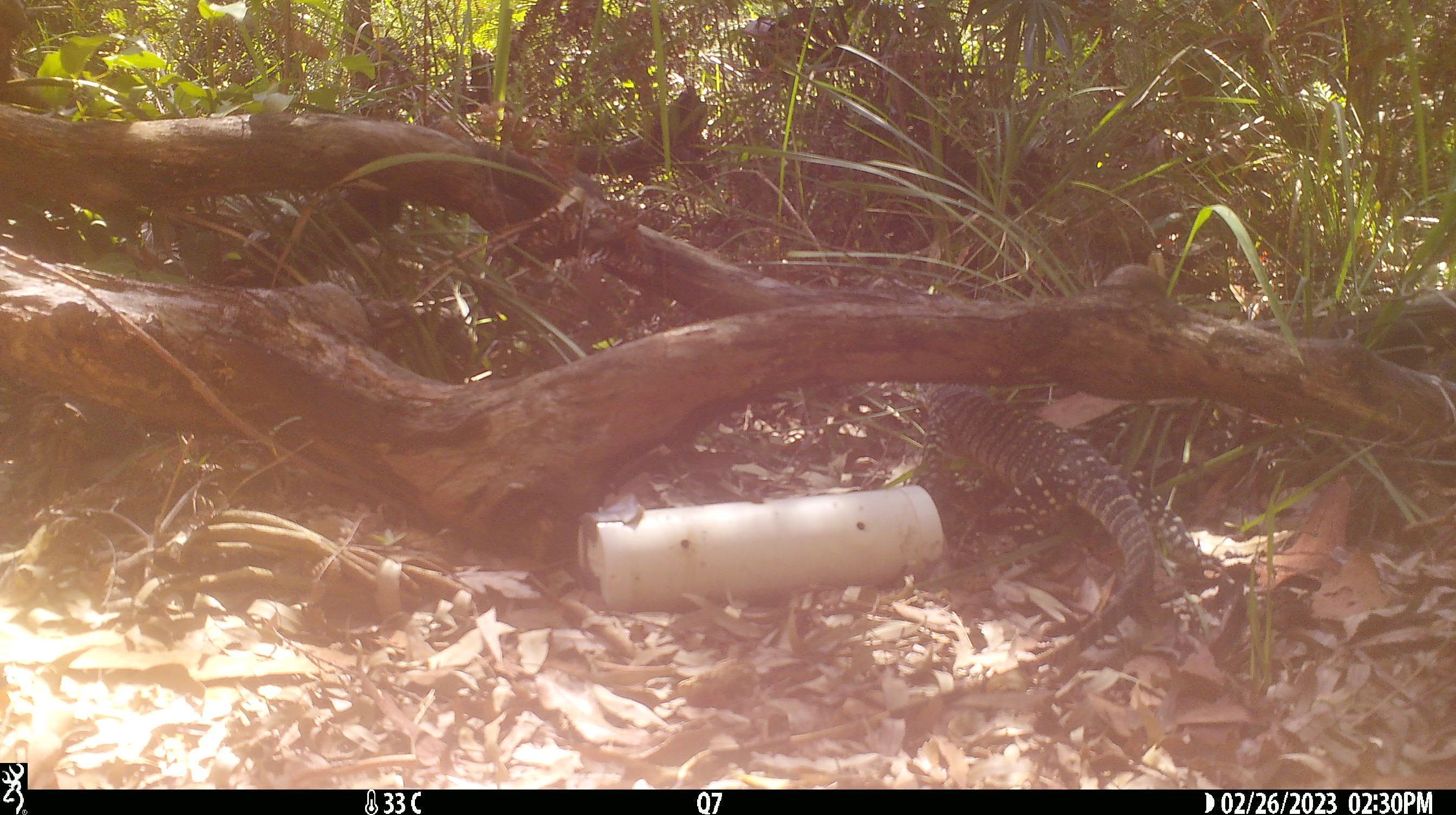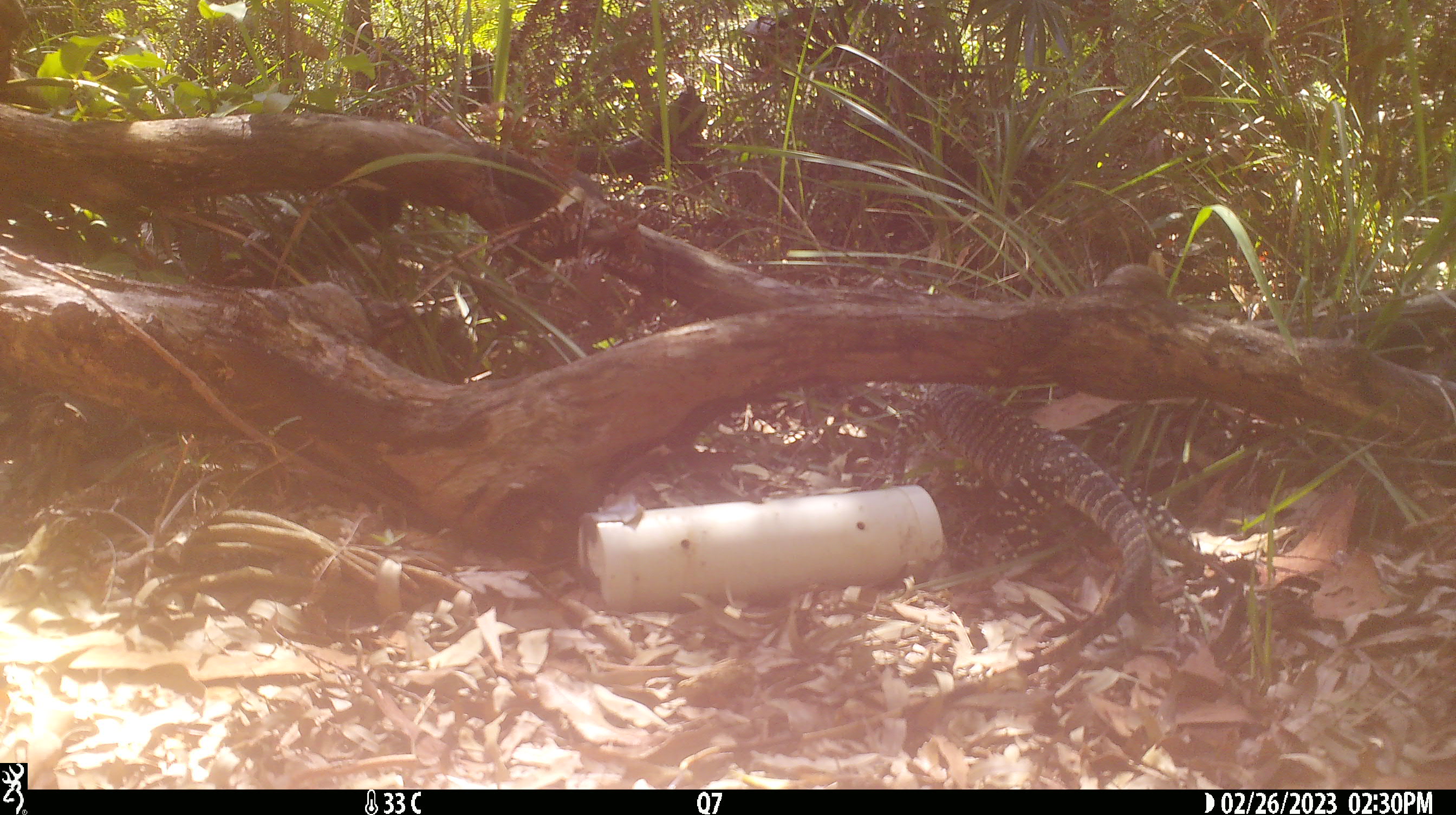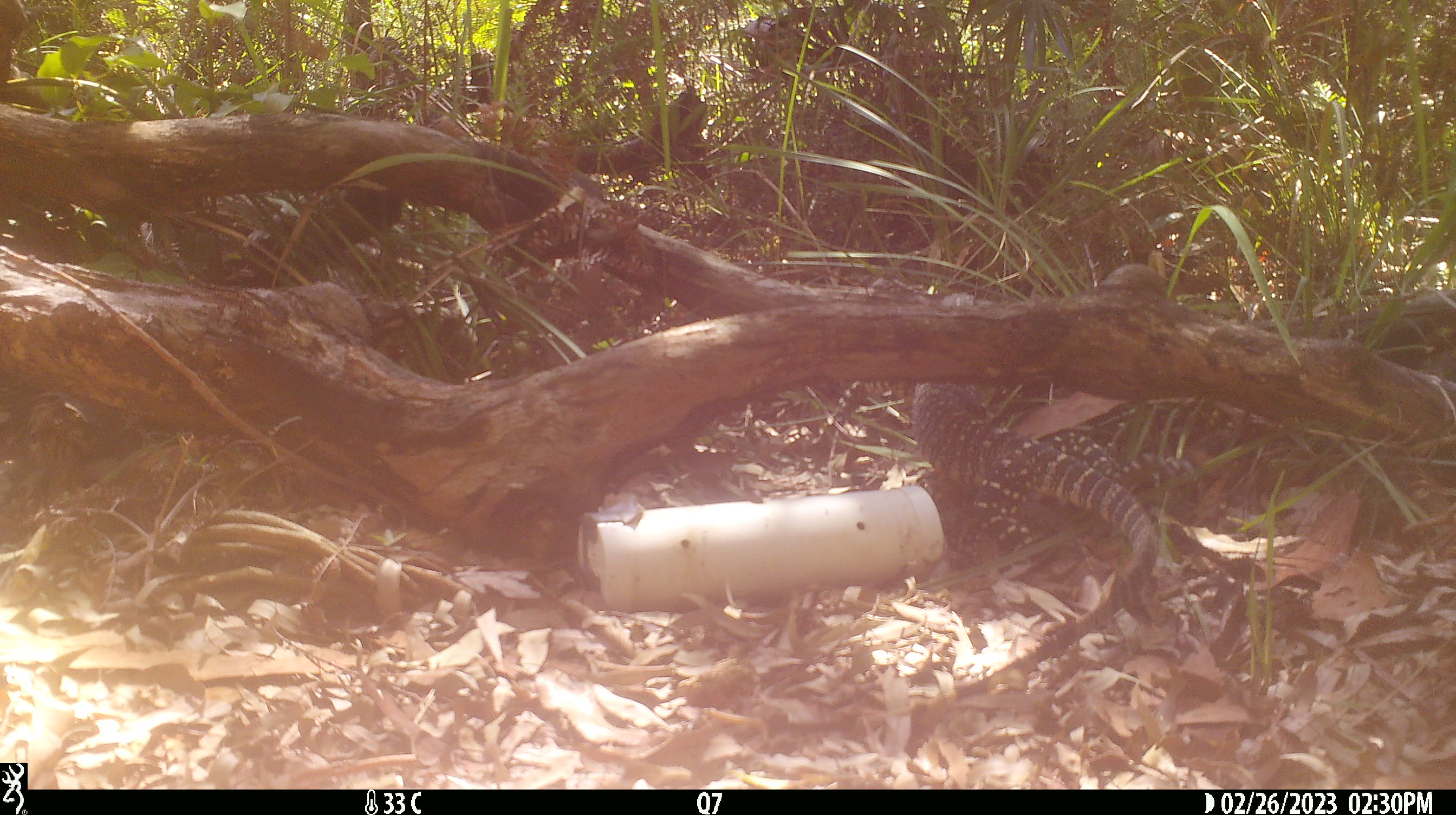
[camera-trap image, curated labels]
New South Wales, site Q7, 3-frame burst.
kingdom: Animalia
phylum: Chordata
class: Reptilia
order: Squamata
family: Varanidae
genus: Varanus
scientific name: Varanus varius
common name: lace monitor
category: goanna